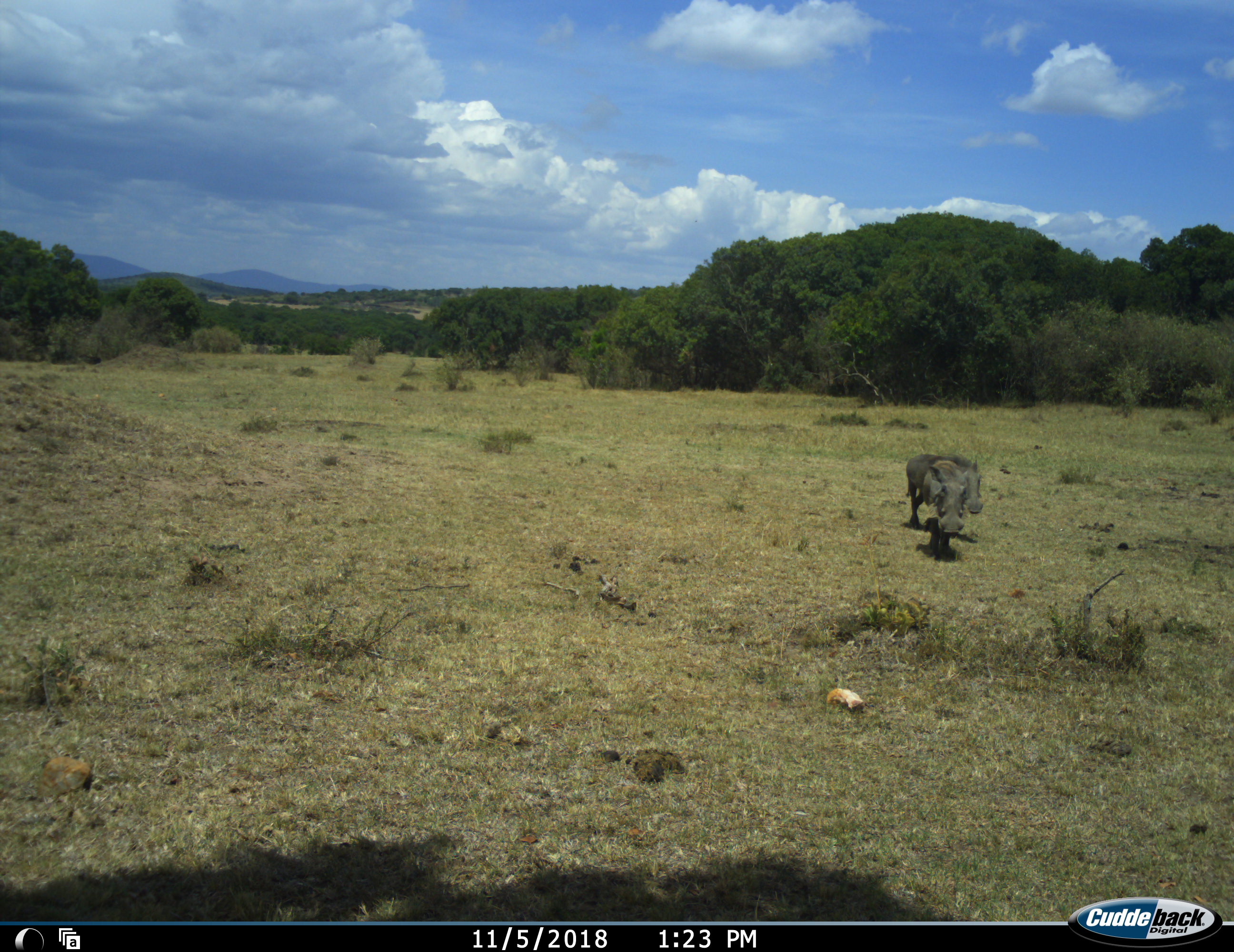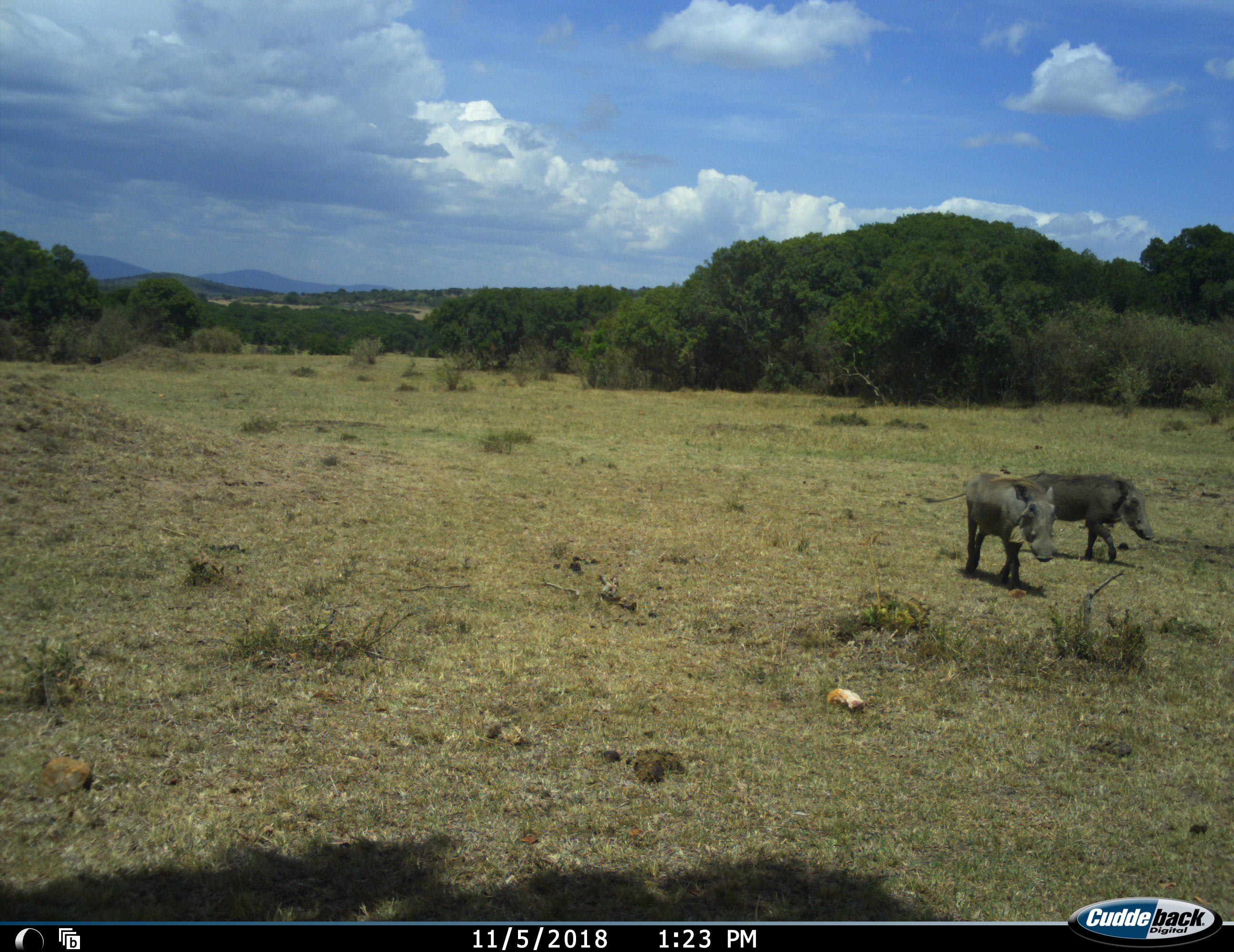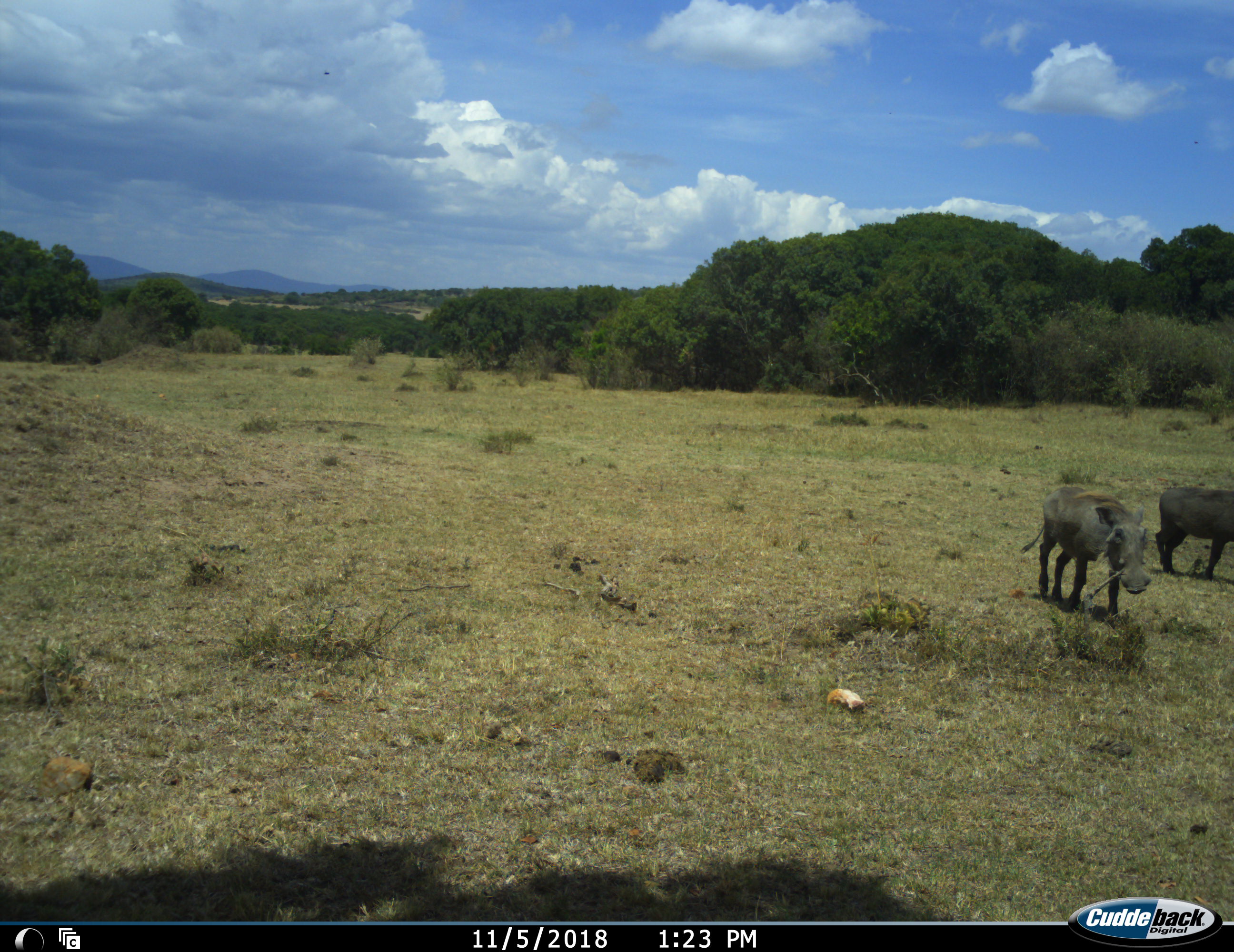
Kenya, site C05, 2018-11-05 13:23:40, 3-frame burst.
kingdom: Animalia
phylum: Chordata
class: Mammalia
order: Artiodactyla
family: Suidae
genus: Phacochoerus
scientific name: Phacochoerus africanus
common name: warthog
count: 2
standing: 10%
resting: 0%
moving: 100%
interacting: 0%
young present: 0%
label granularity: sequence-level